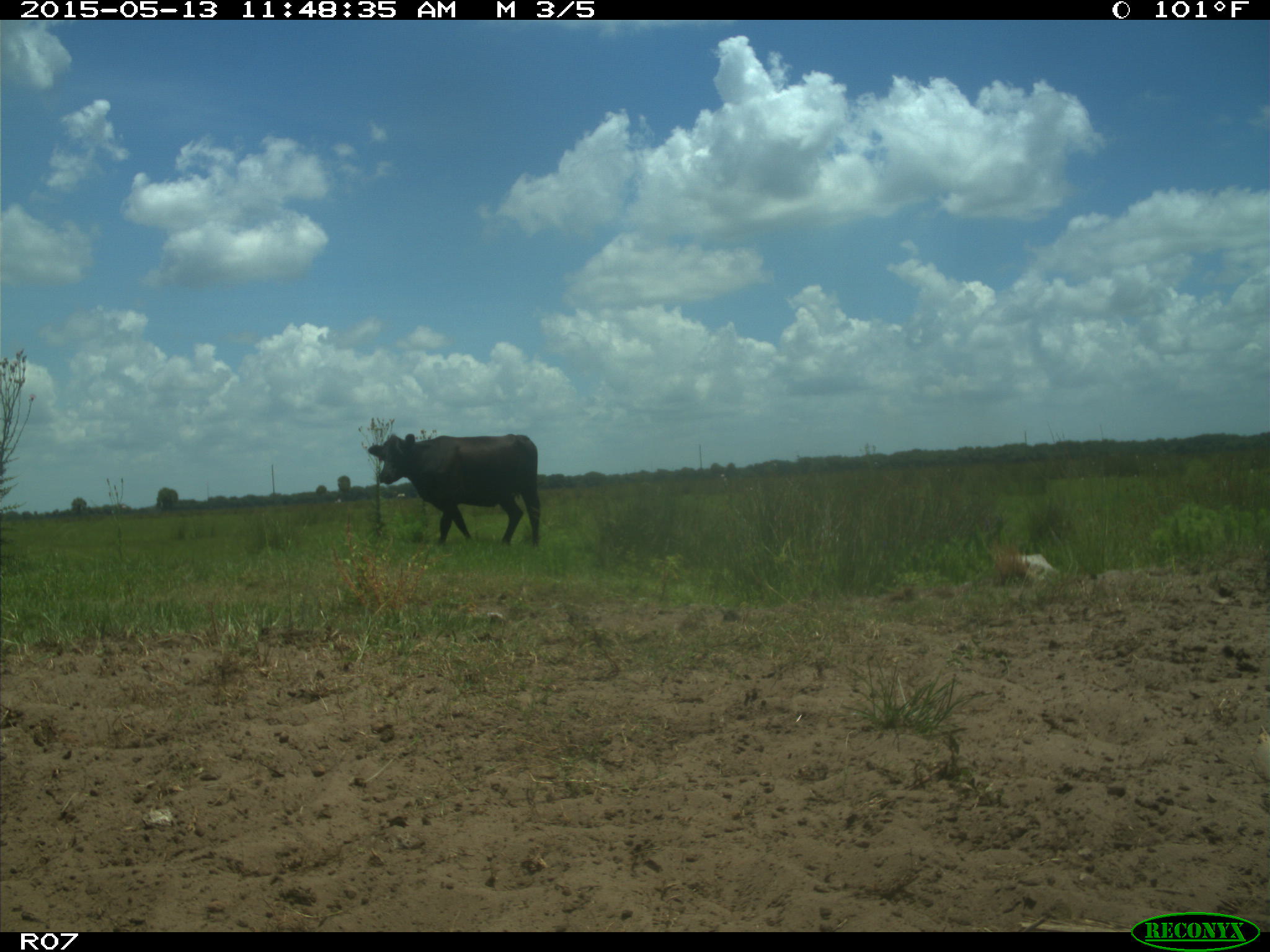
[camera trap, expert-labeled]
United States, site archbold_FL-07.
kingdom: Animalia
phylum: Chordata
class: Mammalia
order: Artiodactyla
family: Bovidae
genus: Bos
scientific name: Bos taurus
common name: domestic cow